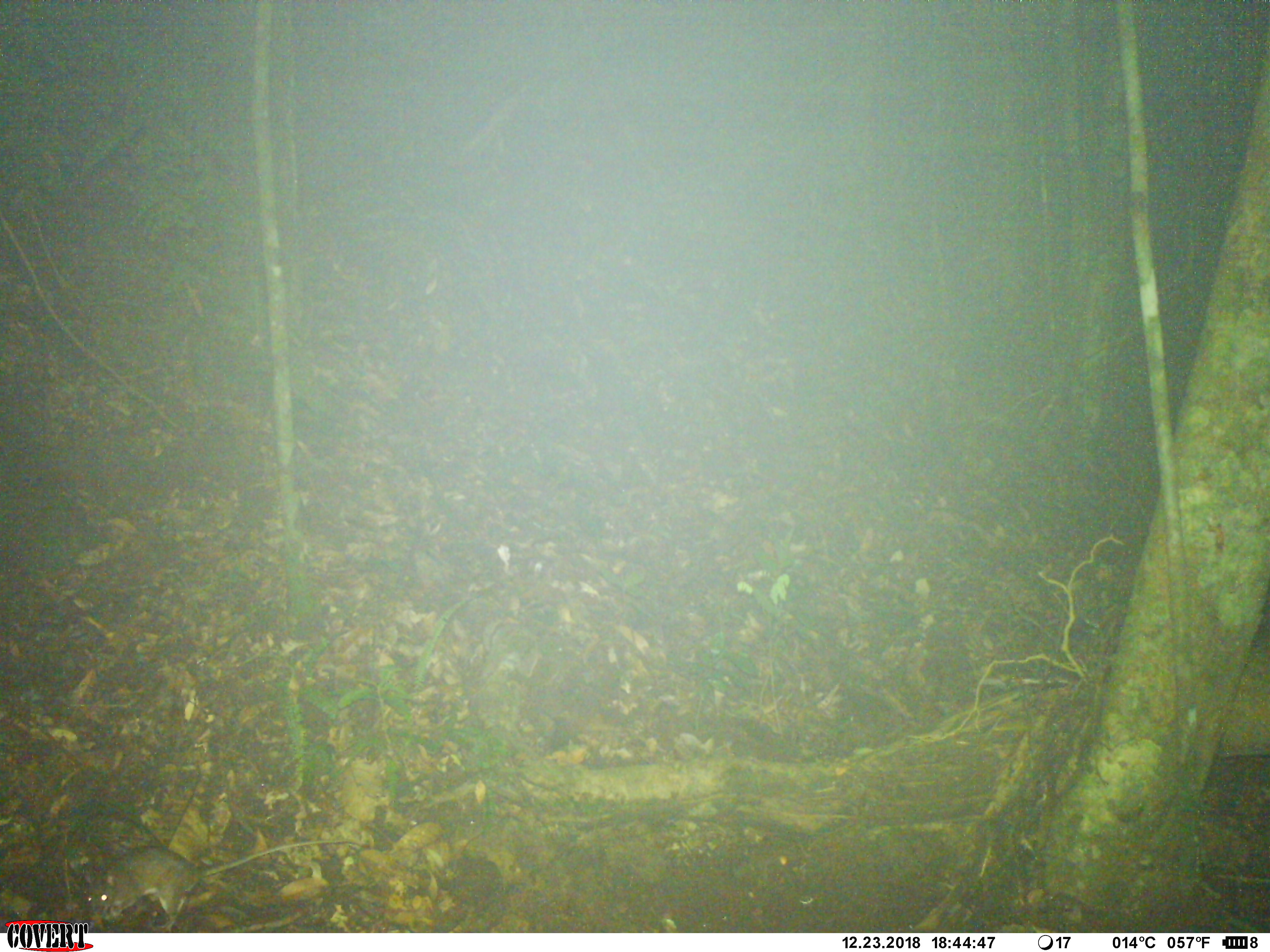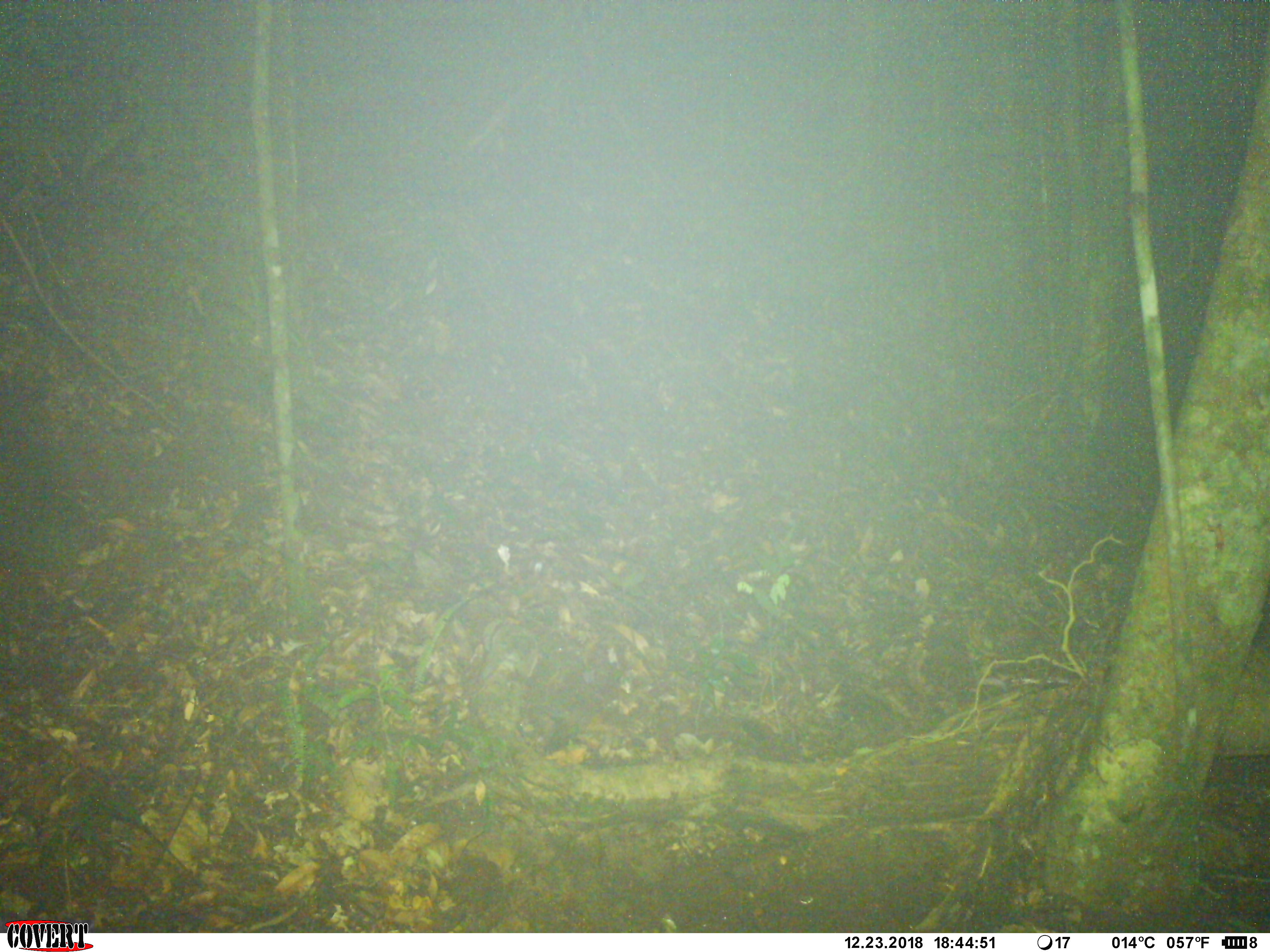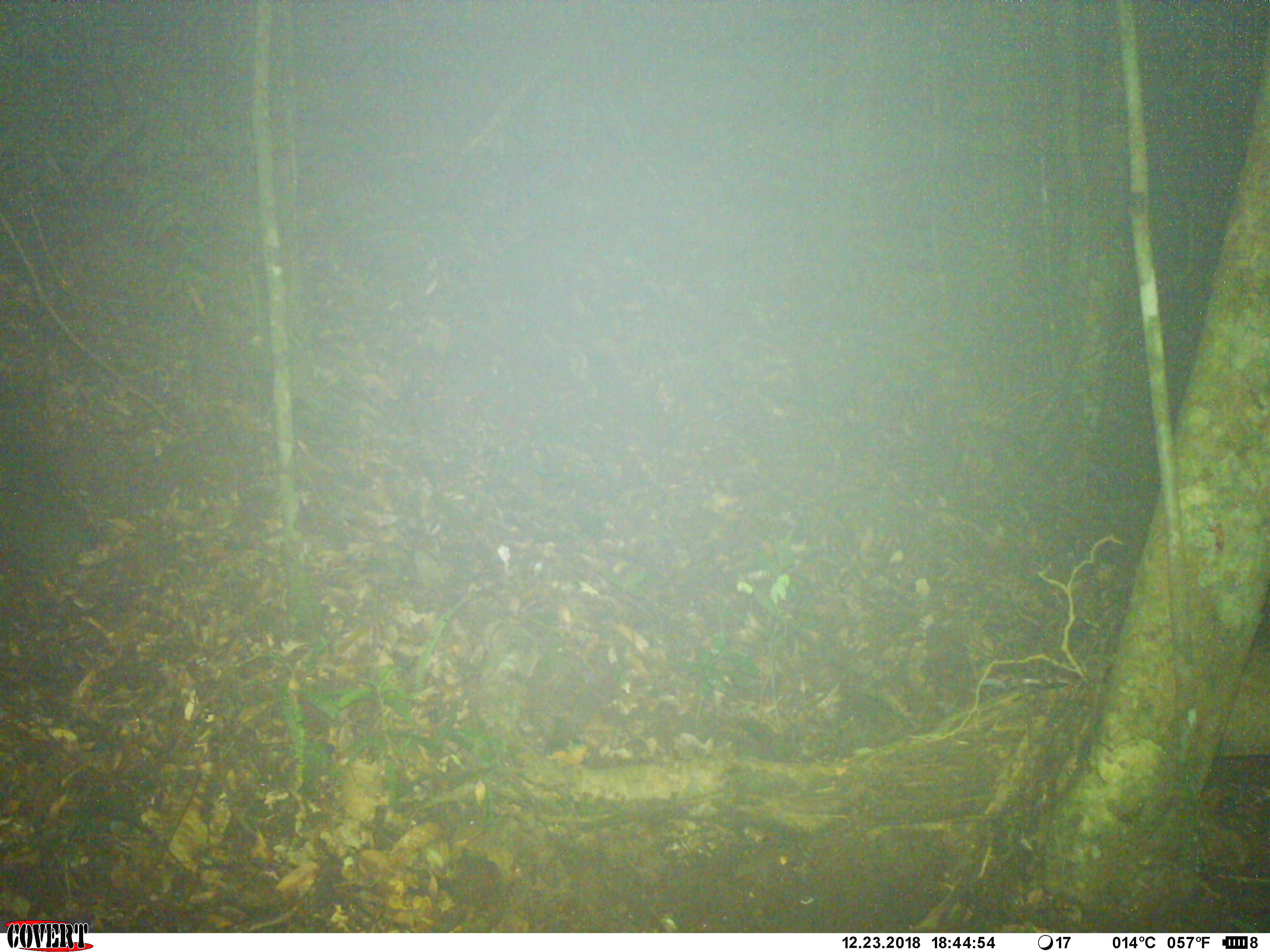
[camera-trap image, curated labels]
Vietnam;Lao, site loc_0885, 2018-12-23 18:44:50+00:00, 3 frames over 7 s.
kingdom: Animalia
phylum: Chordata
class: Mammalia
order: Rodentia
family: Muridae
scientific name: Muridae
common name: old-world mice and rats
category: unidentified murid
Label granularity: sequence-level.